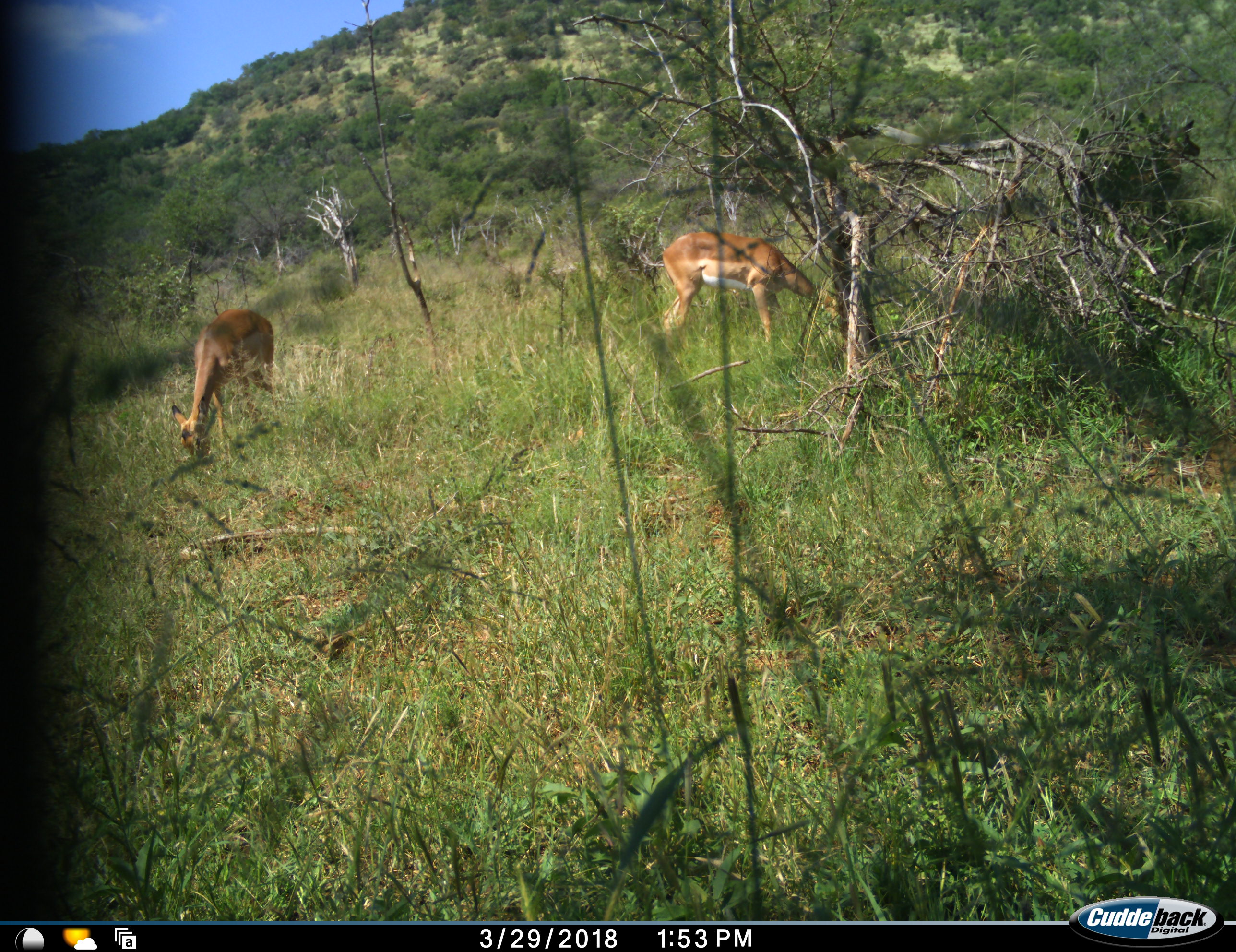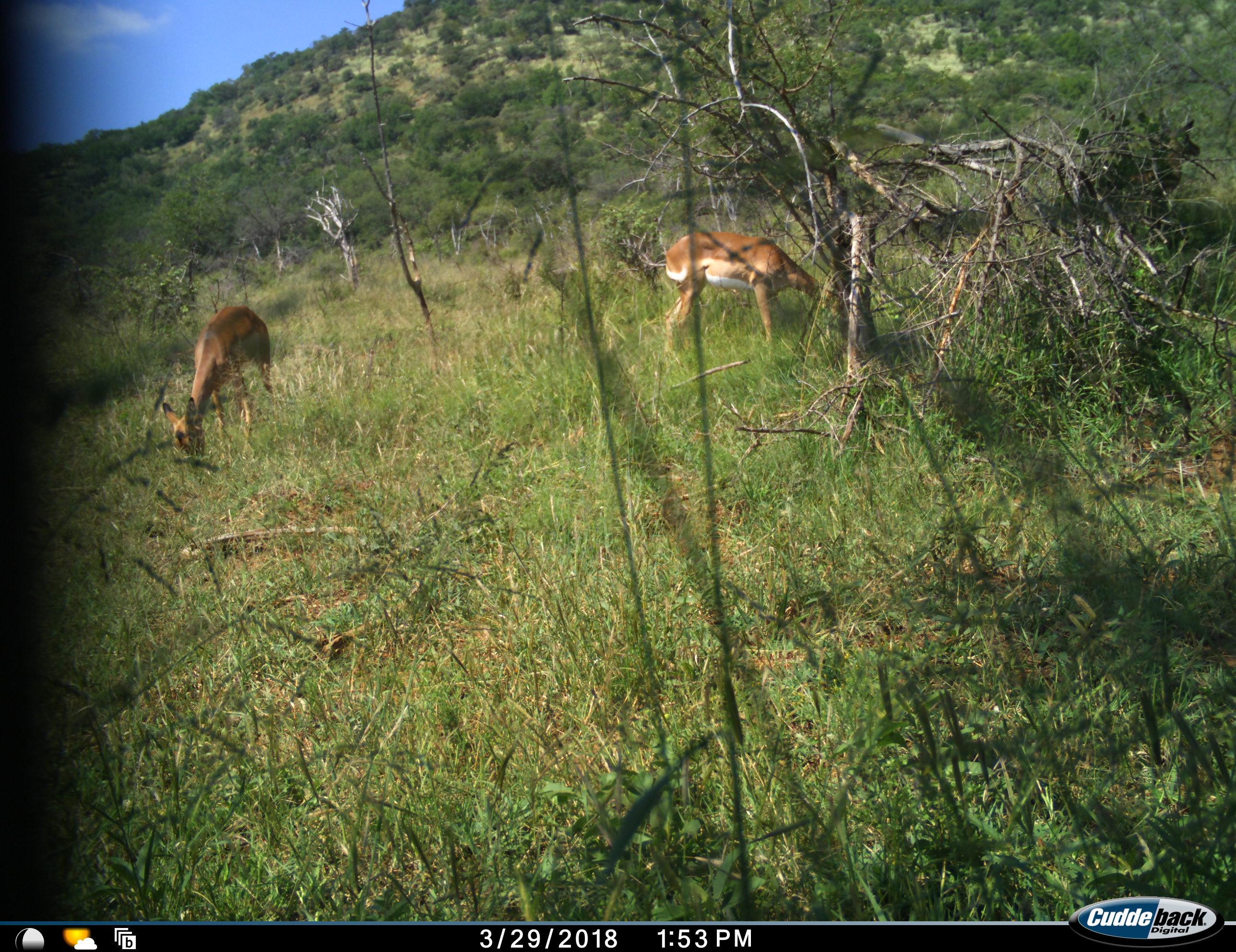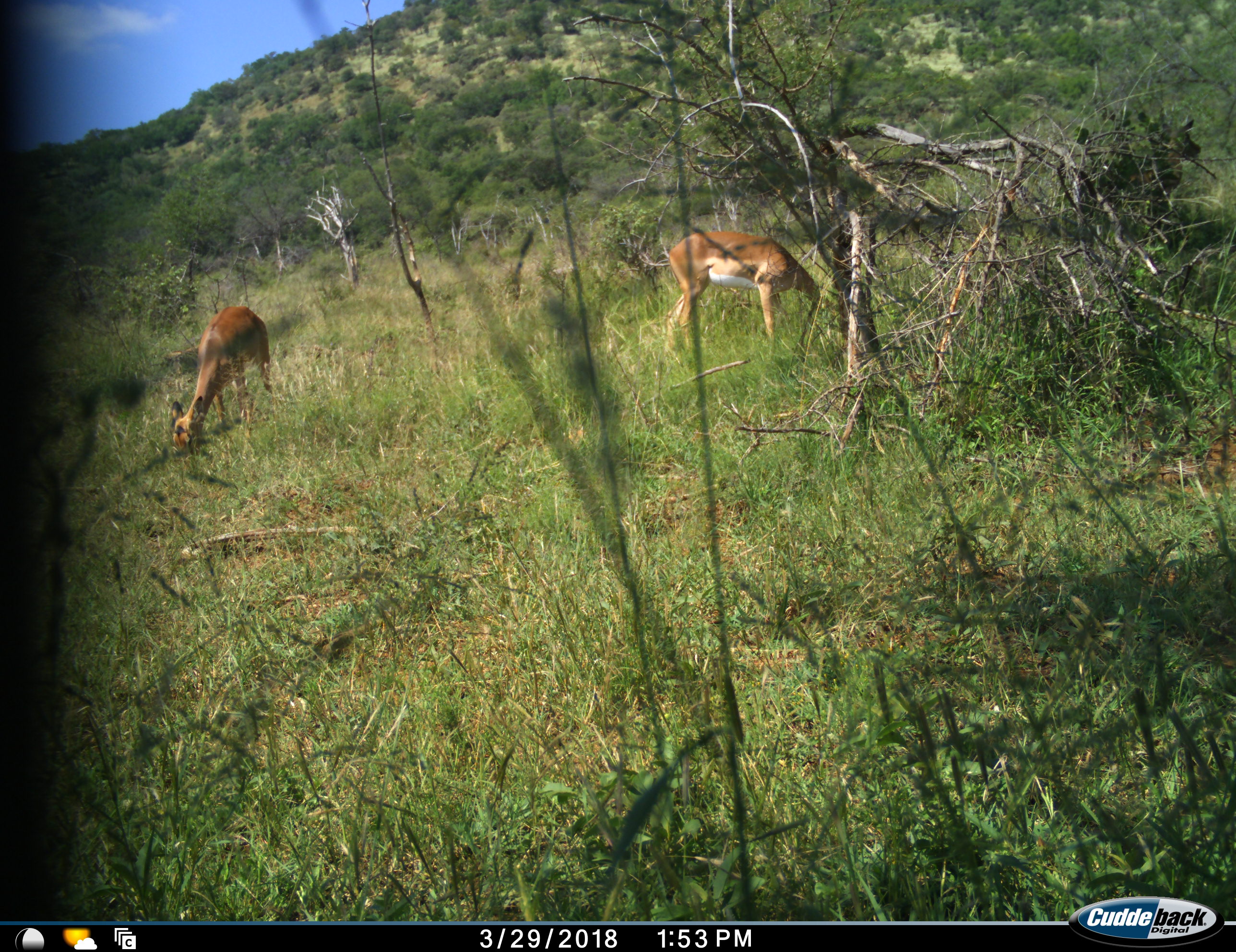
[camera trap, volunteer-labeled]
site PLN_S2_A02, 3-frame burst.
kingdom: Animalia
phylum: Chordata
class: Mammalia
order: Artiodactyla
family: Bovidae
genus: Aepyceros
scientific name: Aepyceros melampus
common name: impala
Impala (Aepyceros melampus), count 2. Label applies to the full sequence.